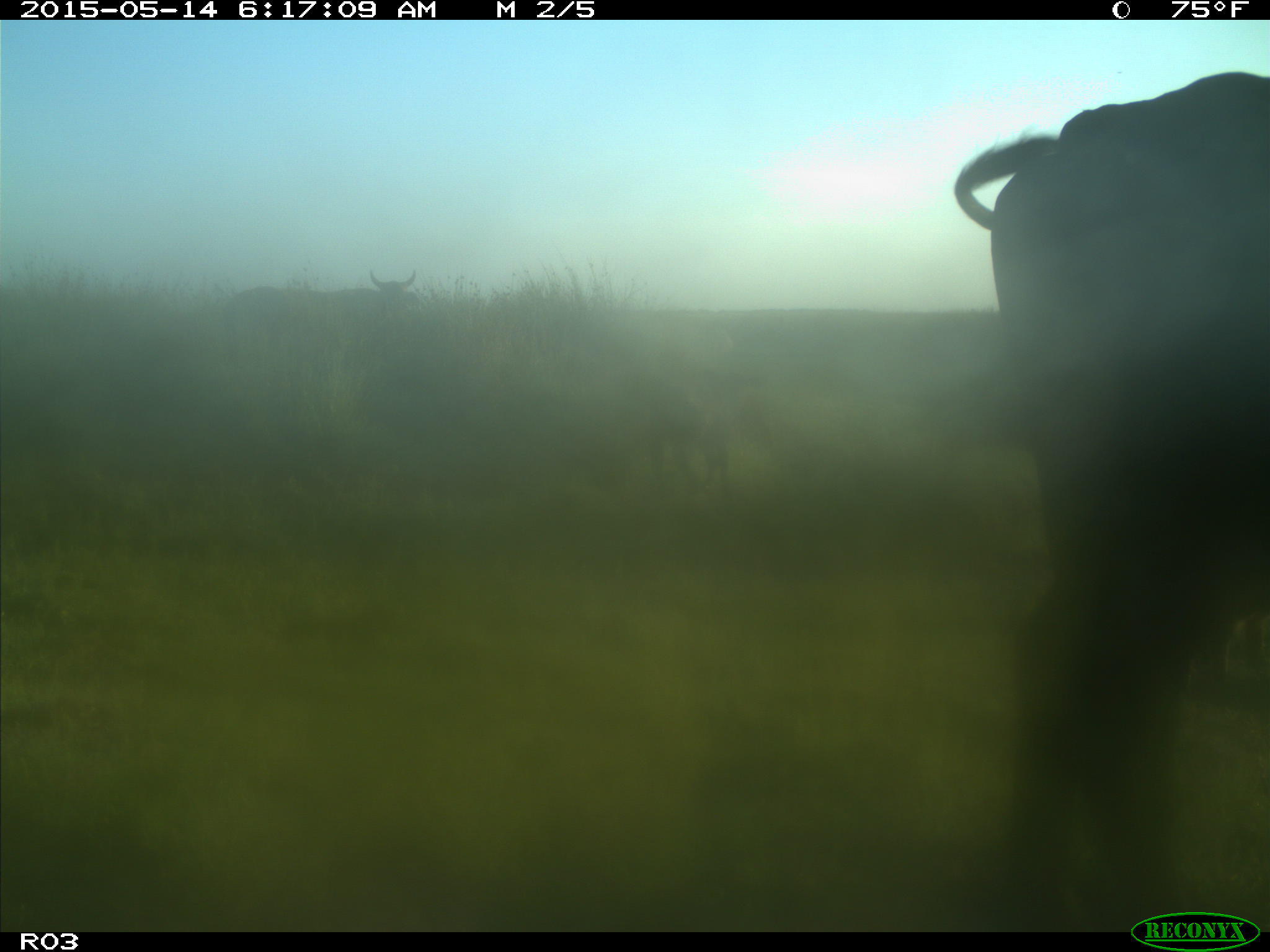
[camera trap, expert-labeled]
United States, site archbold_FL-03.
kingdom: Animalia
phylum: Chordata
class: Mammalia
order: Artiodactyla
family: Bovidae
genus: Bos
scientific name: Bos taurus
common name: domestic cow